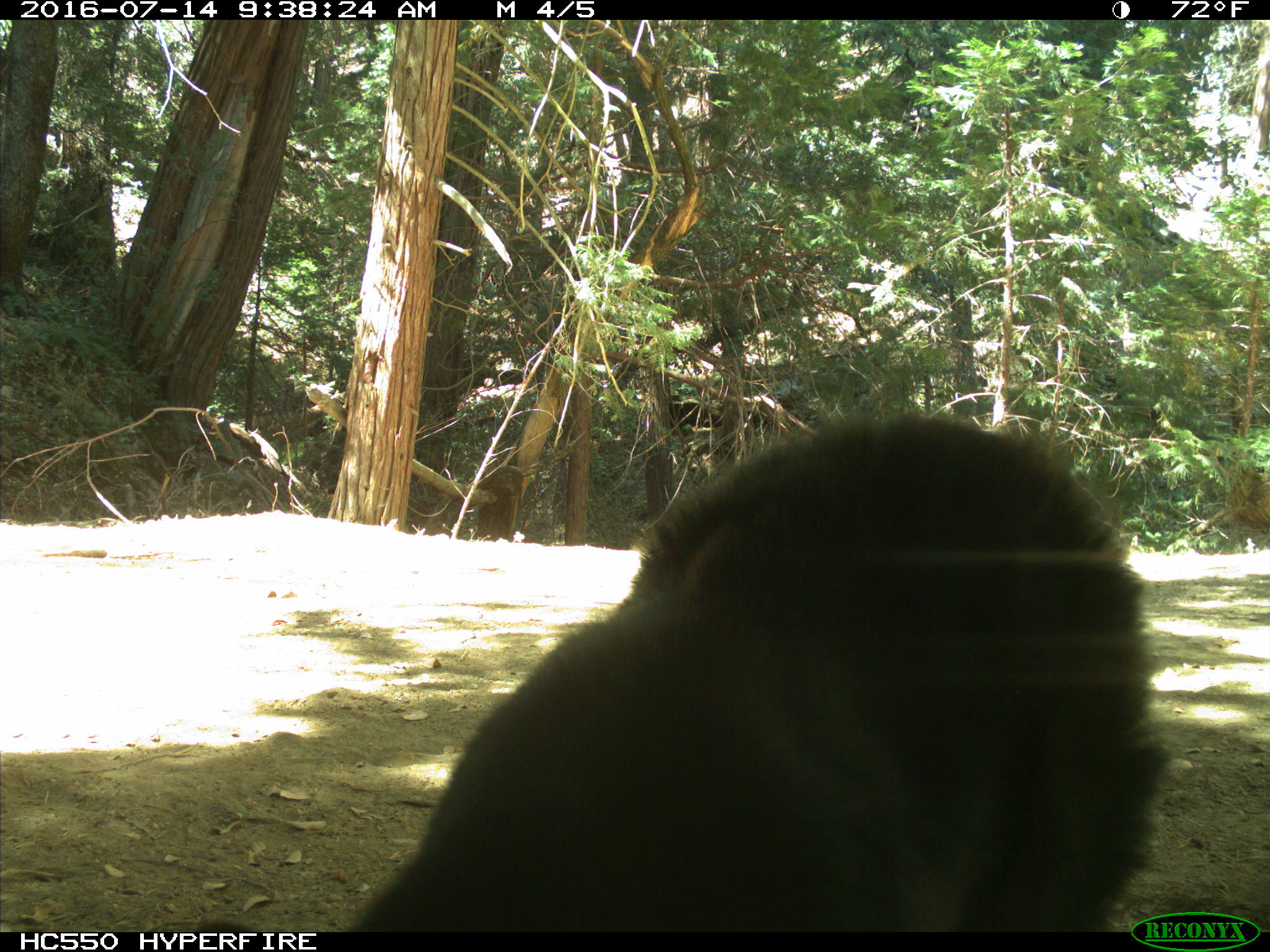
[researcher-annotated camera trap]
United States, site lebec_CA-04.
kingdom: Animalia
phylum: Chordata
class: Mammalia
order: Carnivora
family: Ursidae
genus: Ursus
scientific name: Ursus americanus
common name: american black bear